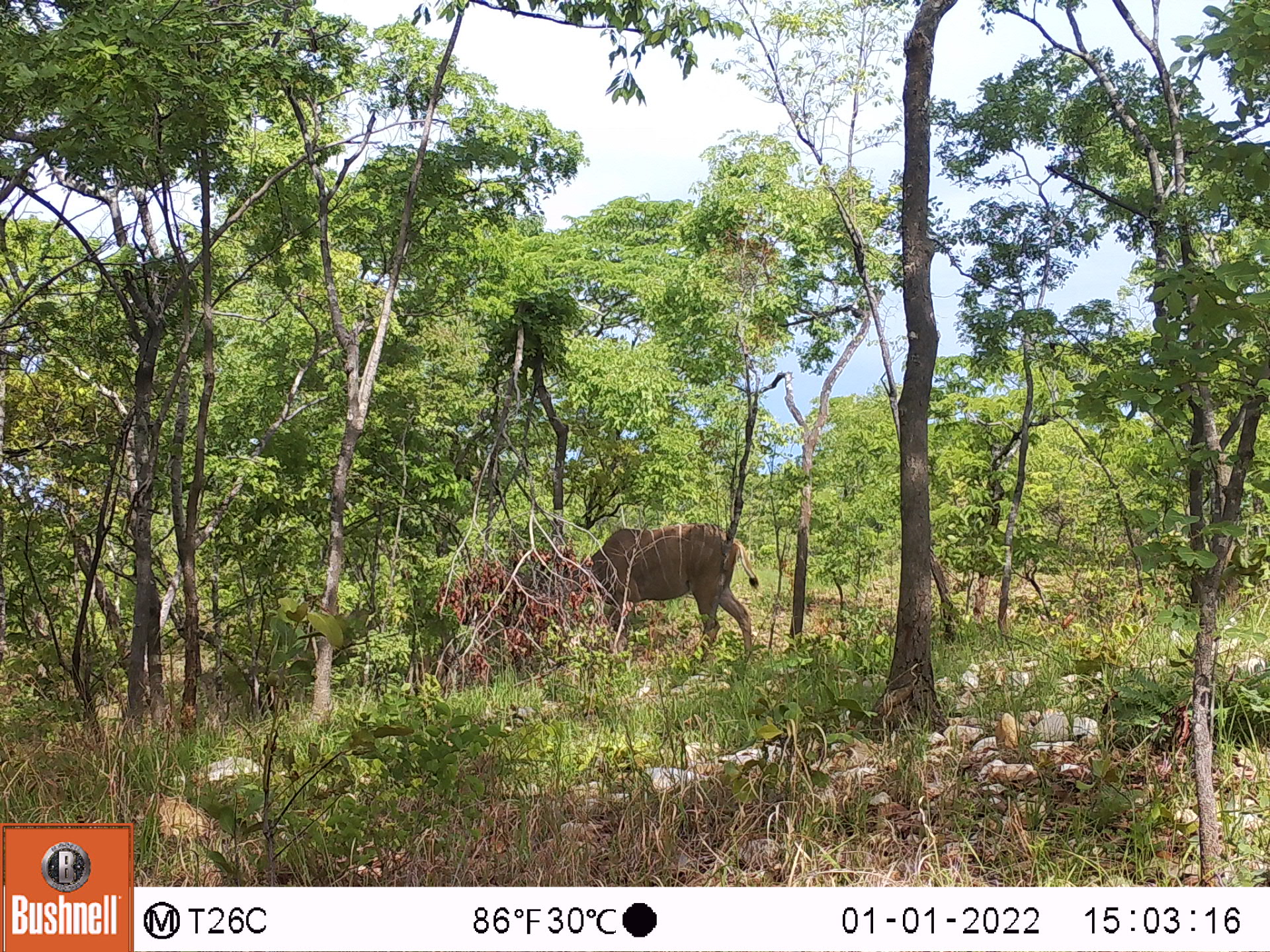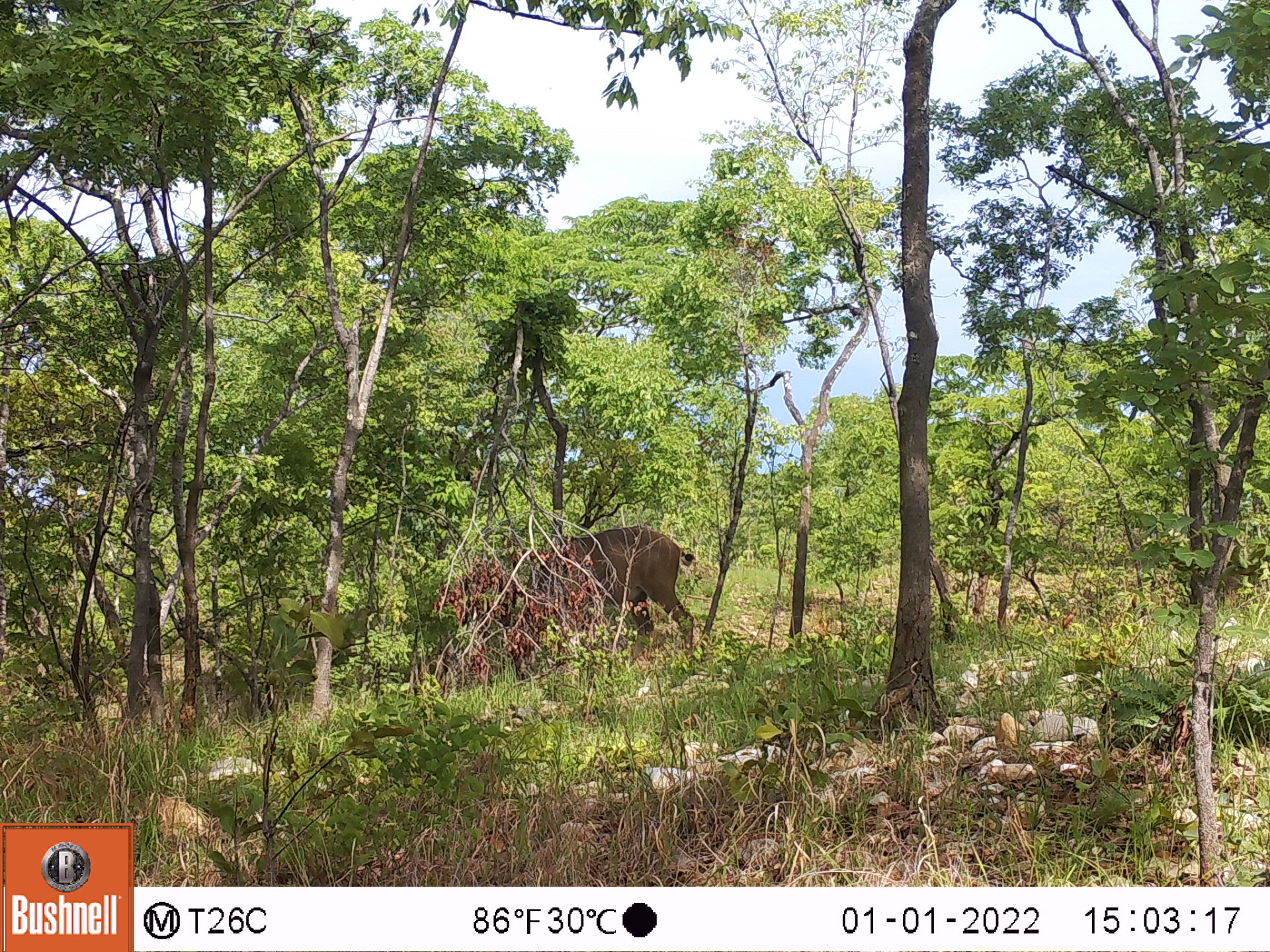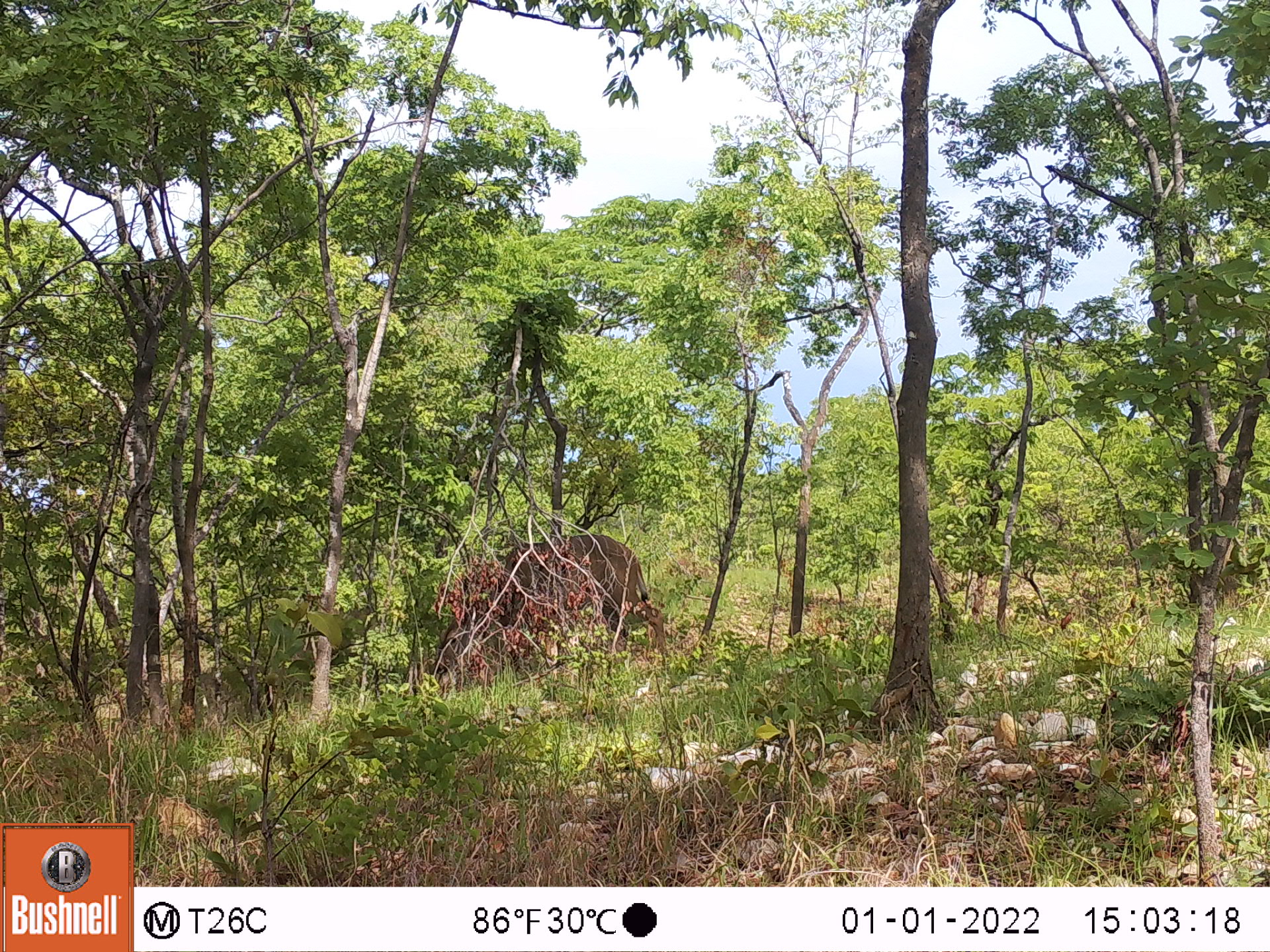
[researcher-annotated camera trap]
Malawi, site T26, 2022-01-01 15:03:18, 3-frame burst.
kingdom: Animalia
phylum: Chordata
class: Mammalia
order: Artiodactyla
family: Bovidae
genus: Tragelaphus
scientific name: Tragelaphus strepsiceros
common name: greater kudu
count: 1